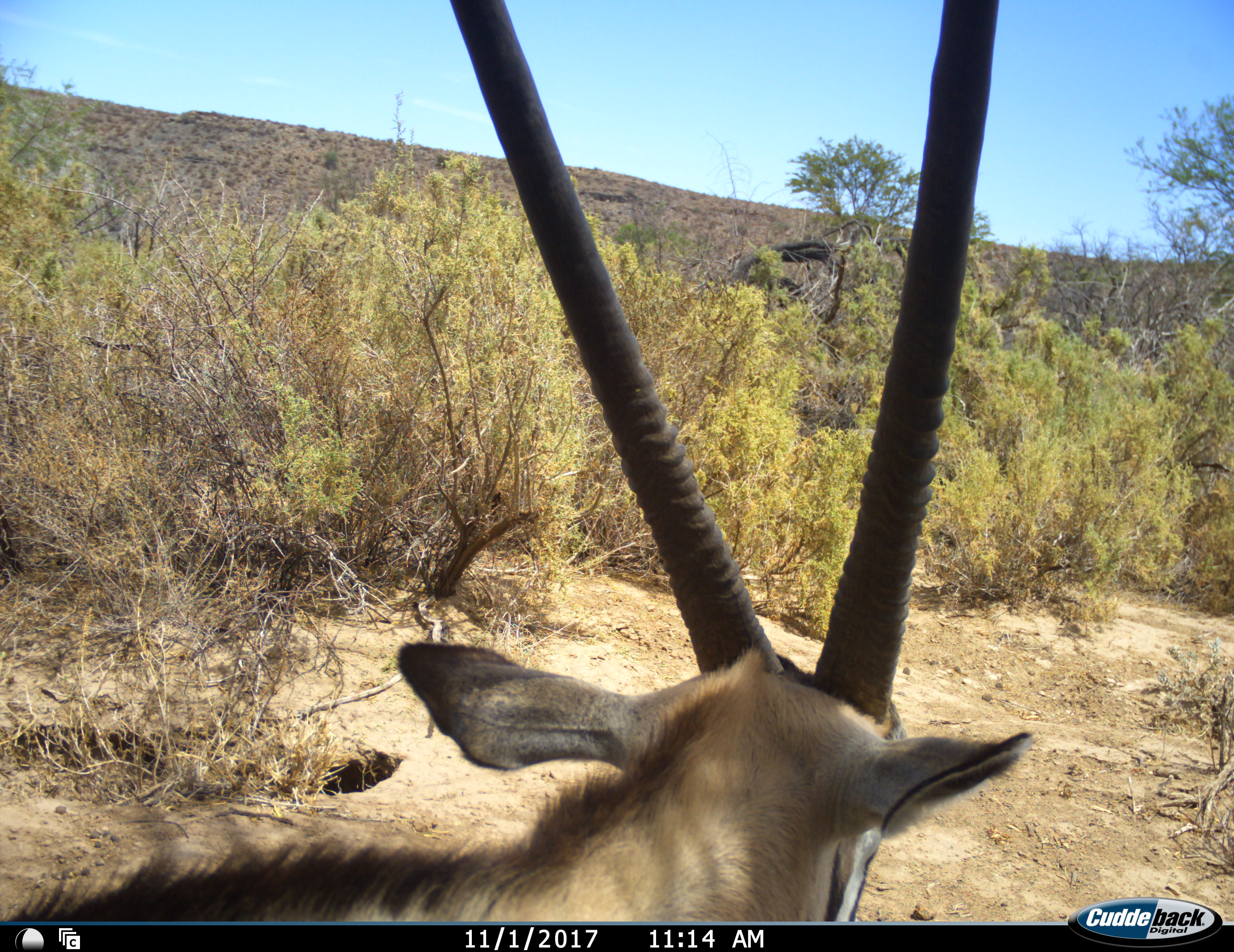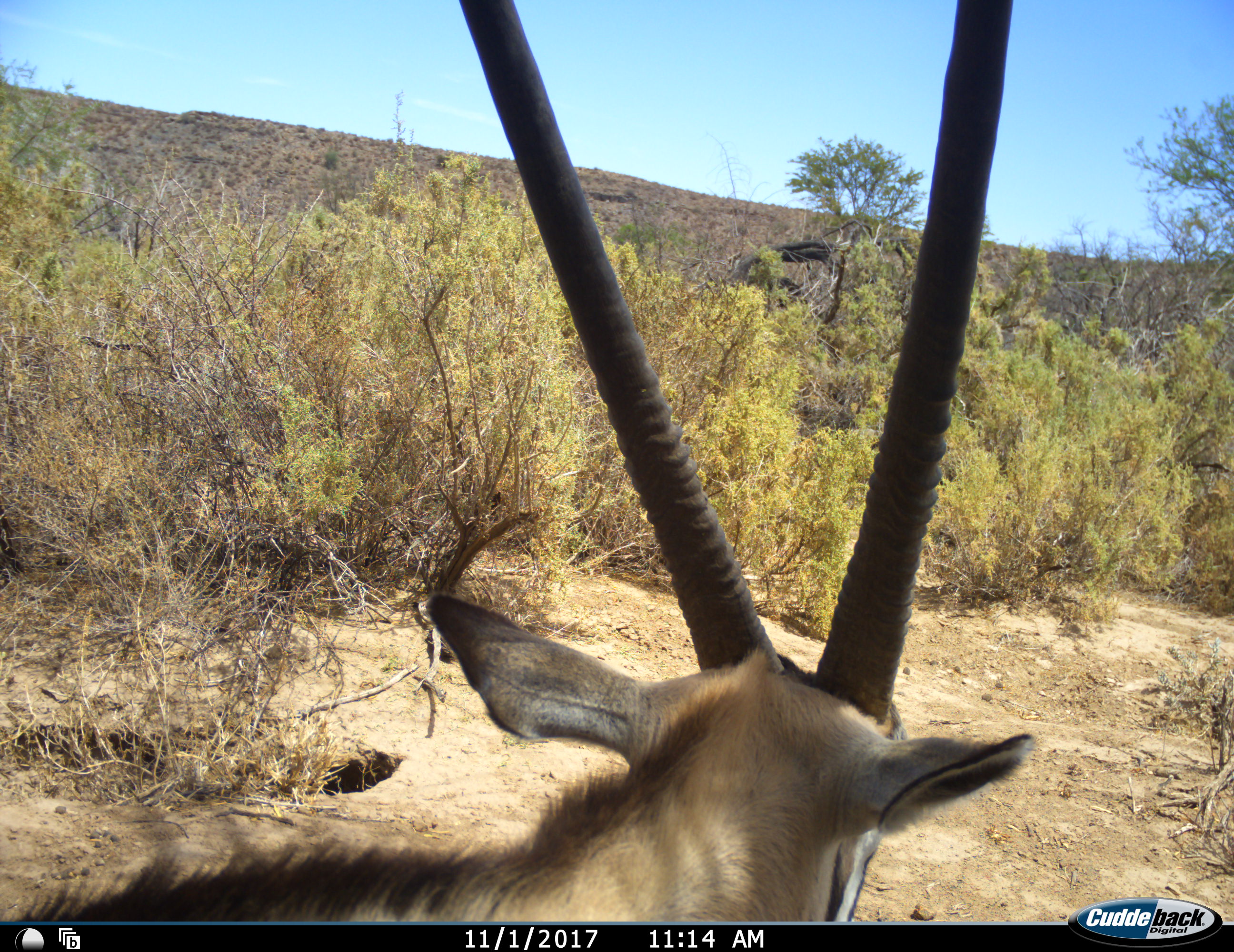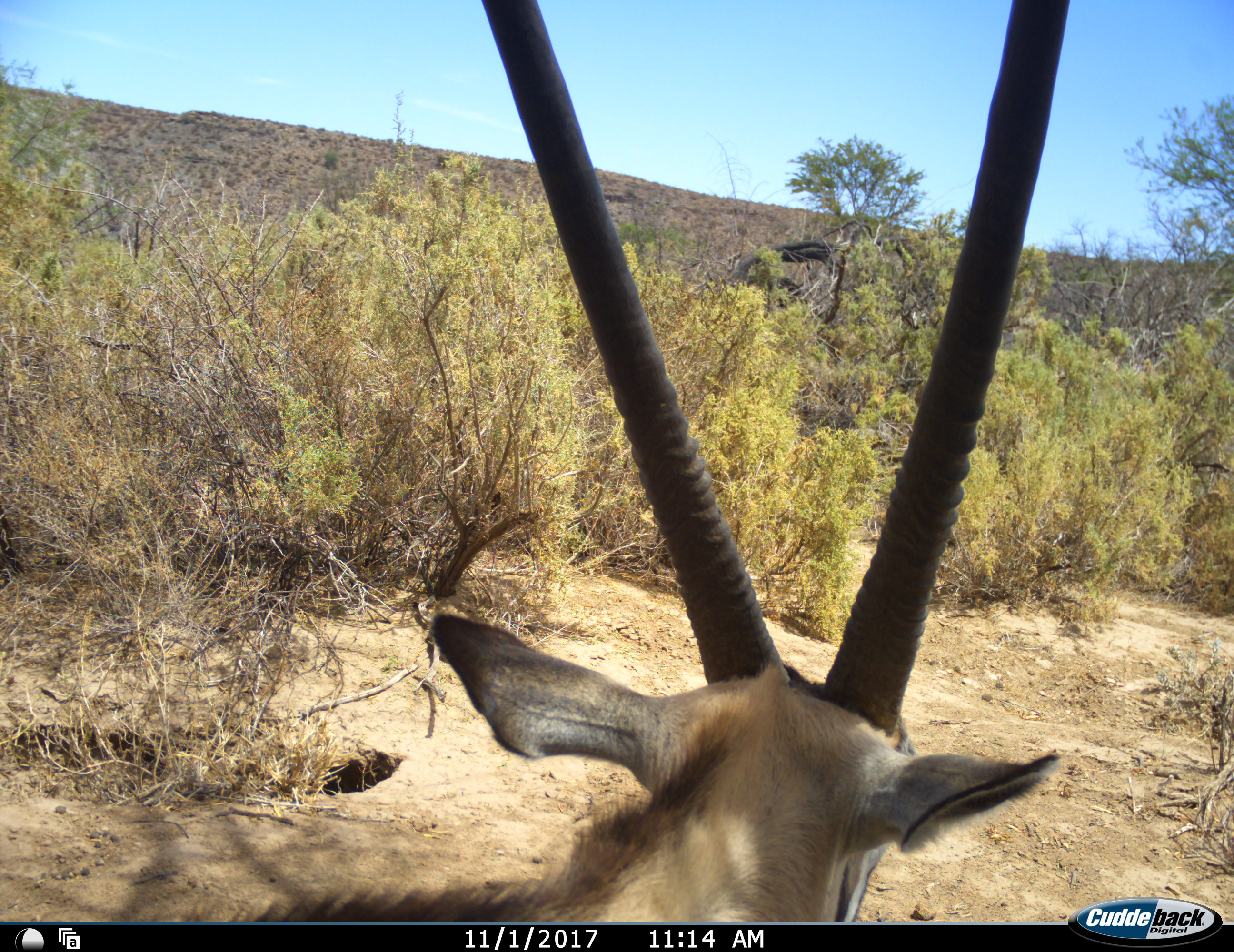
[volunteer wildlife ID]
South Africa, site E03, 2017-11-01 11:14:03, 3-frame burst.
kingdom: Animalia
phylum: Chordata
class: Mammalia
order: Artiodactyla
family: Bovidae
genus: Oryx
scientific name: Oryx gazella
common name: gemsbok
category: gemsbokoryx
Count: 1.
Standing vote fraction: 70%.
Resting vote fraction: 30%.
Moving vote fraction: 0%.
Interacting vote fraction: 0%.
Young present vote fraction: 0%.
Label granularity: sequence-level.